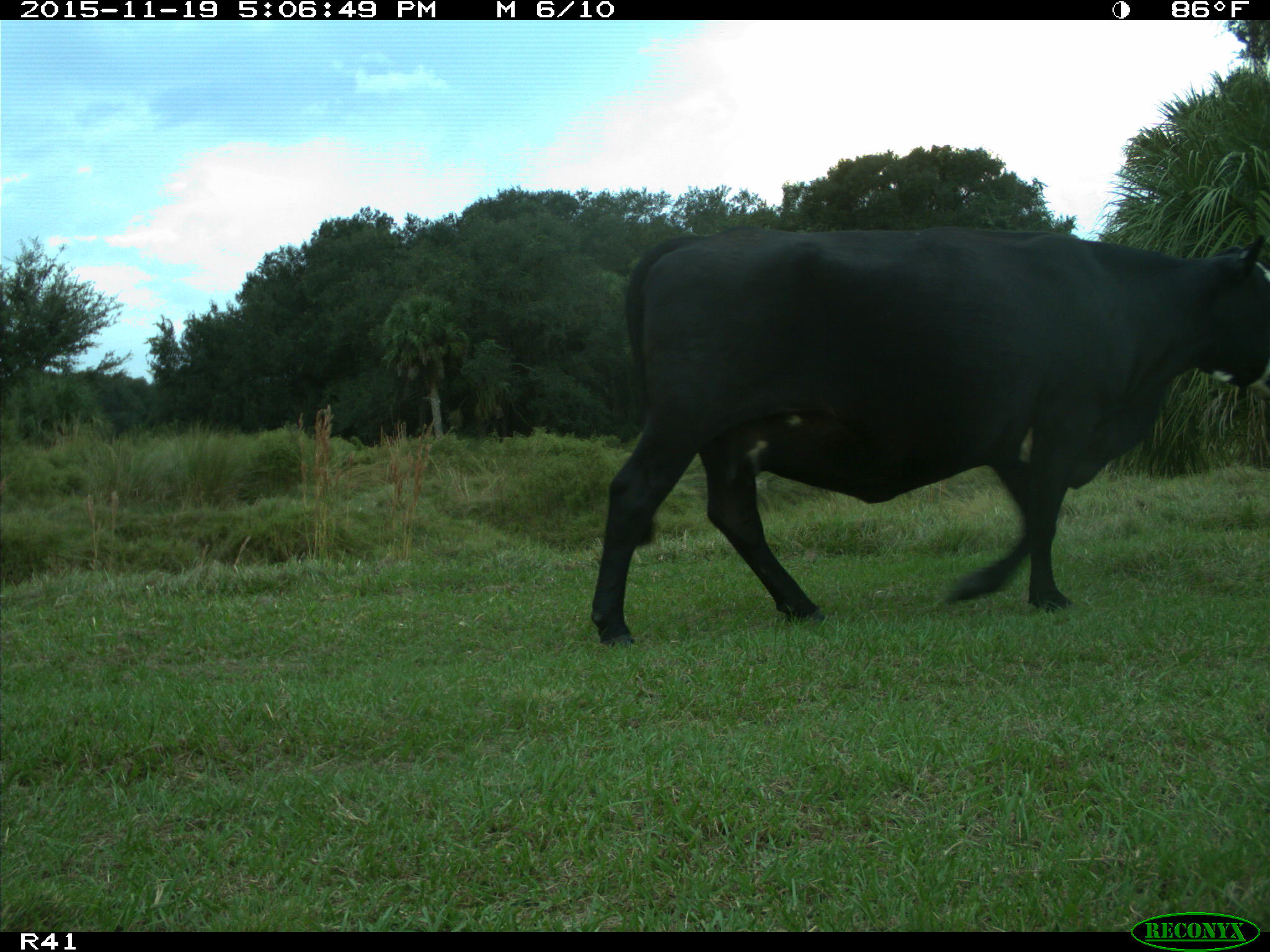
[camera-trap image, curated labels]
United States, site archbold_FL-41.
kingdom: Animalia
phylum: Chordata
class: Mammalia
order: Artiodactyla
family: Bovidae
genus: Bos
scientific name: Bos taurus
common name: domestic cow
Bos taurus (domestic cow).